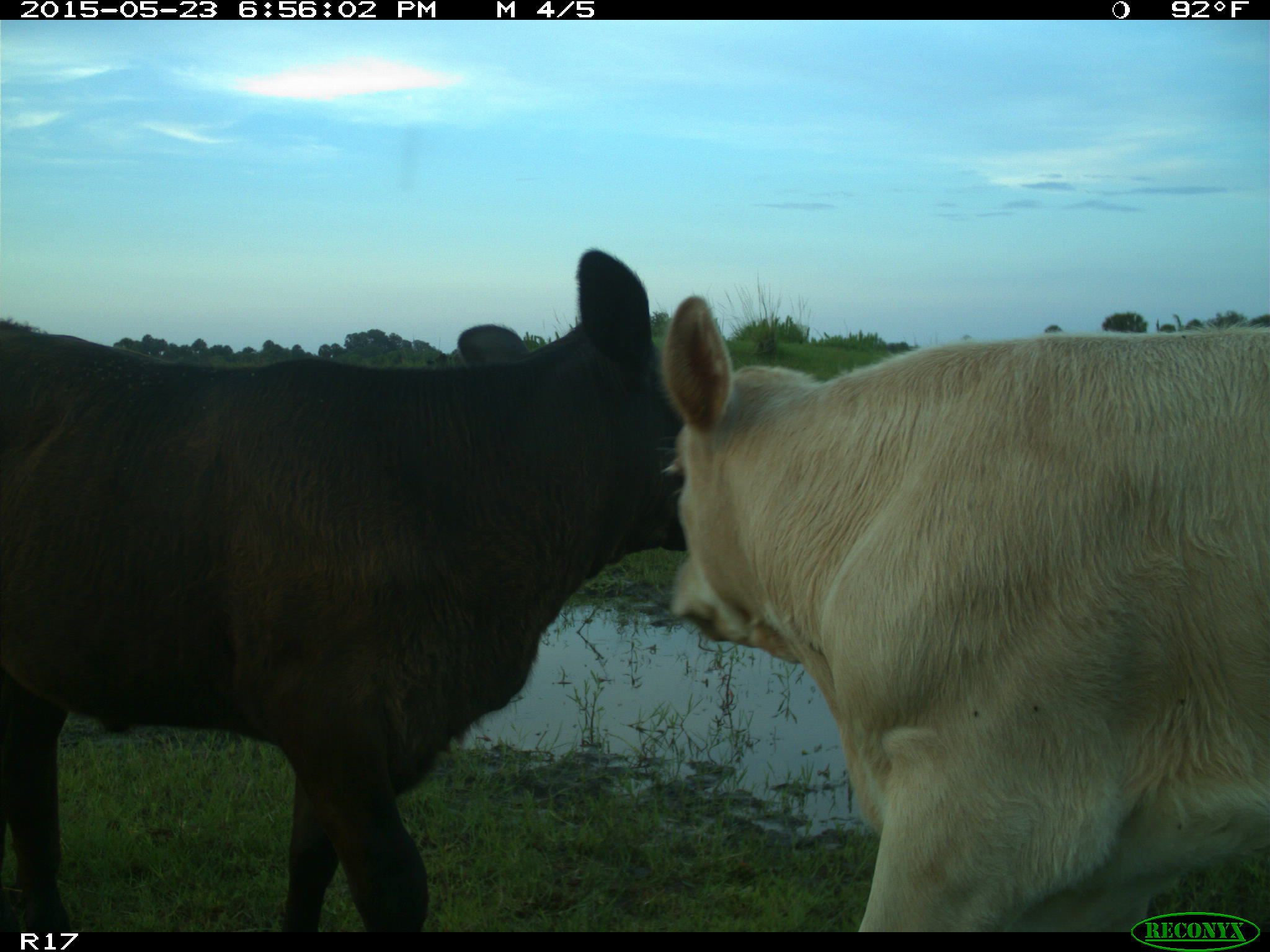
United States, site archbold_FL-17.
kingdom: Animalia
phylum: Chordata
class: Mammalia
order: Artiodactyla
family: Bovidae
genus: Bos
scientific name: Bos taurus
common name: domestic cow